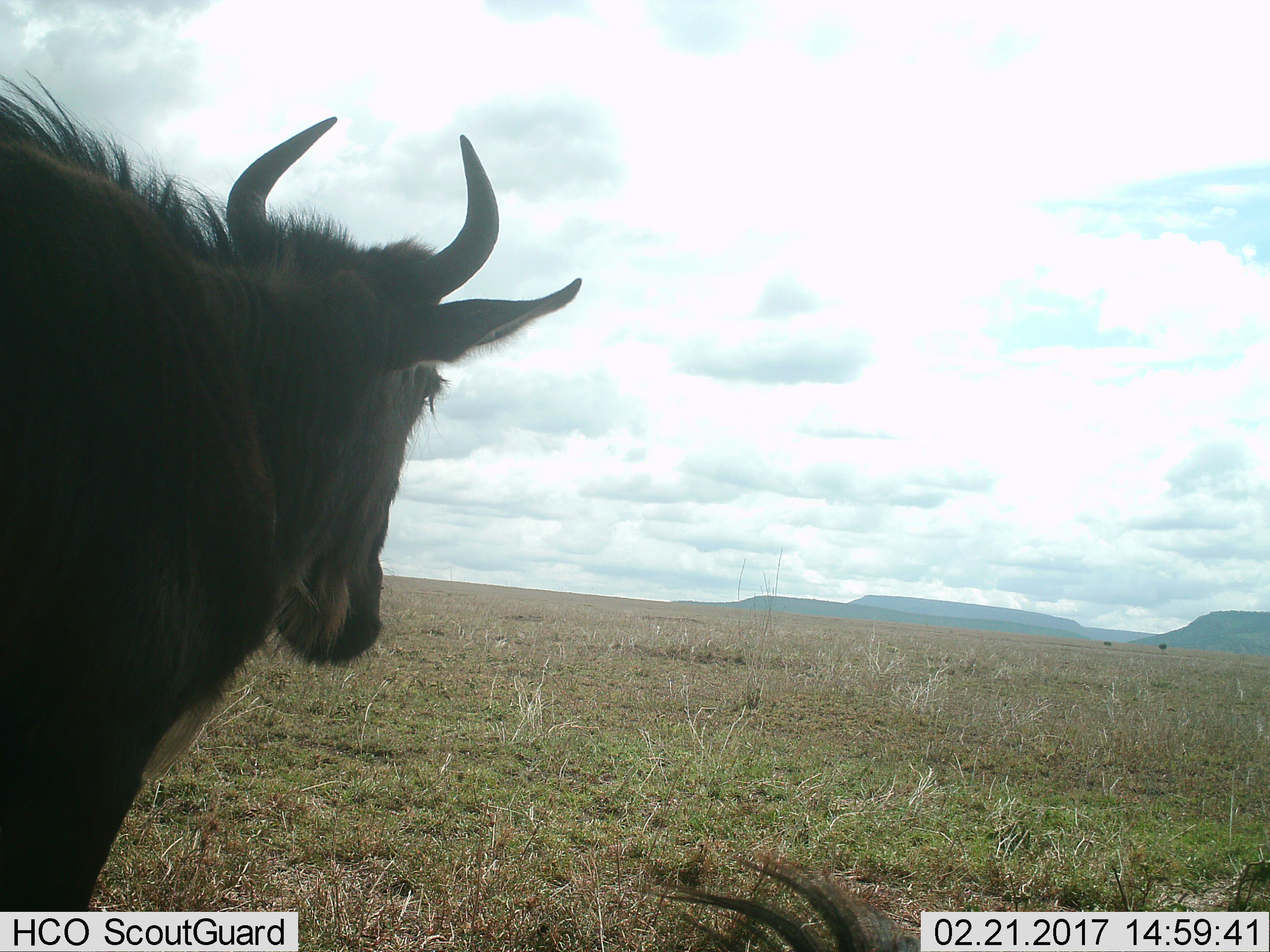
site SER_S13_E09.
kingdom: Animalia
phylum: Chordata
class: Mammalia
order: Artiodactyla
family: Bovidae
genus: Connochaetes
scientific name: Connochaetes taurinus taurinus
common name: blue wildebeest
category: wildebeestblue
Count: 2.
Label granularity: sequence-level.